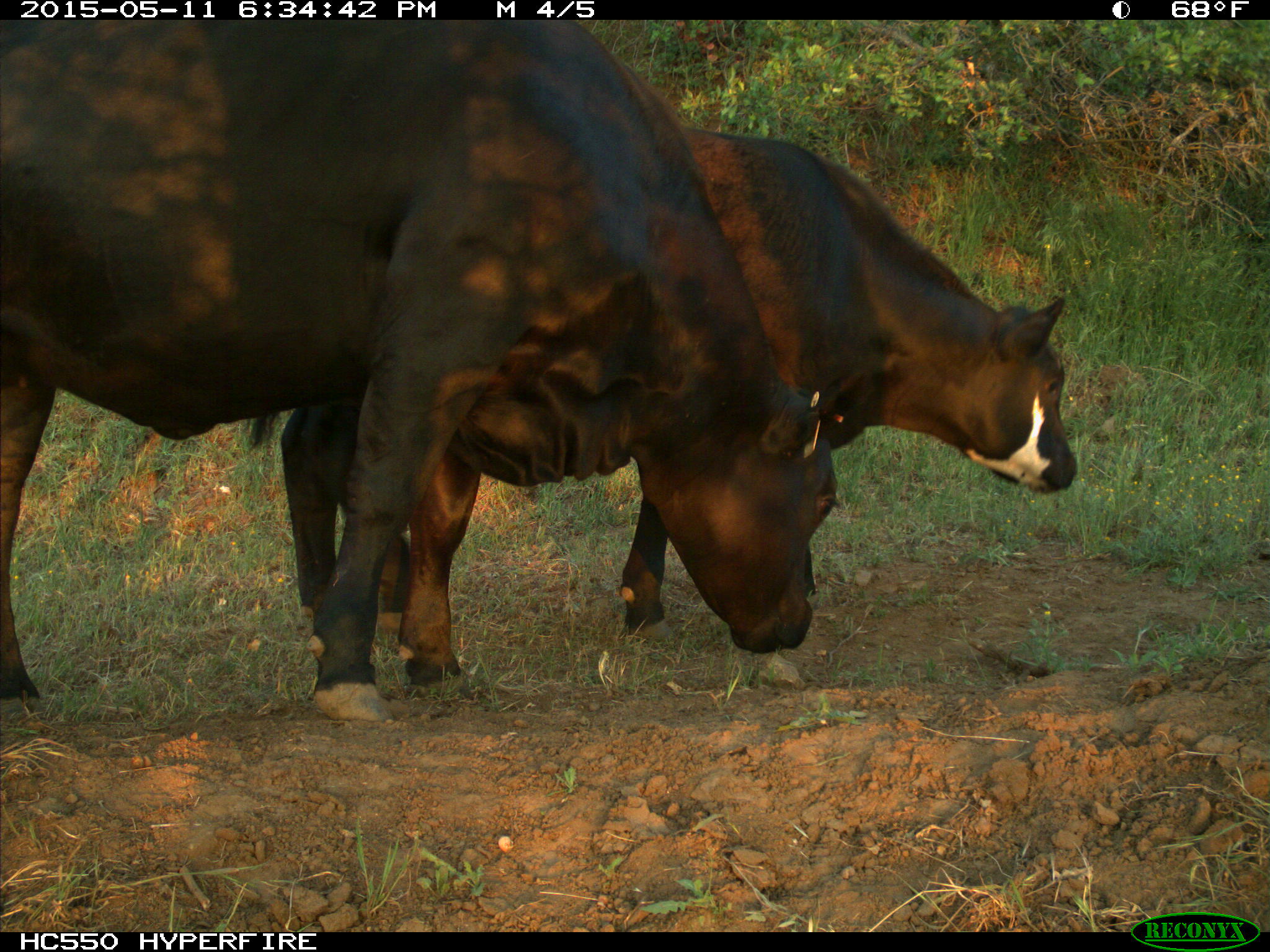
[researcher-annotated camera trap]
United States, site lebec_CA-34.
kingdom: Animalia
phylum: Chordata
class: Mammalia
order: Artiodactyla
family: Bovidae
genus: Bos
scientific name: Bos taurus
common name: domestic cow